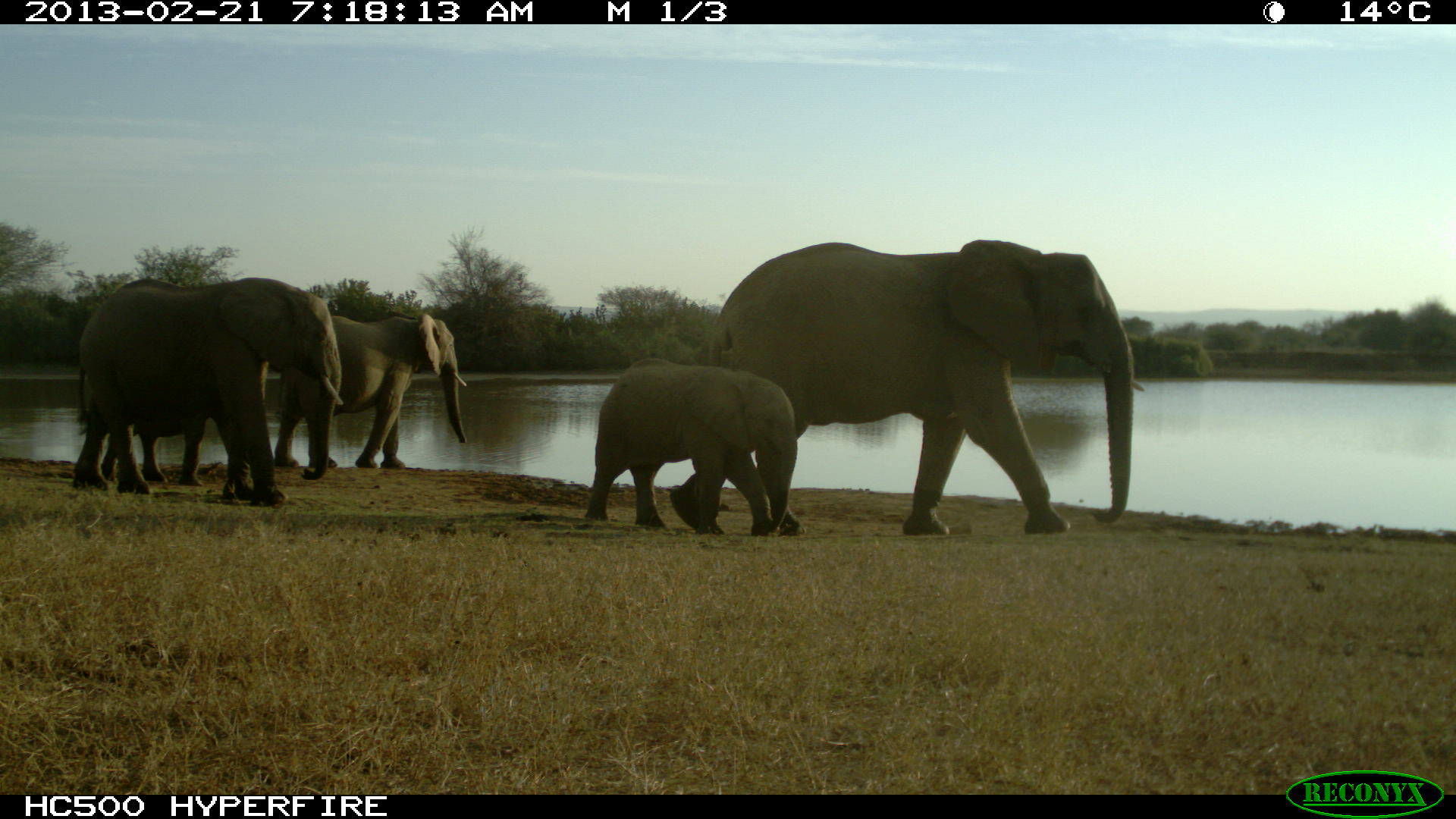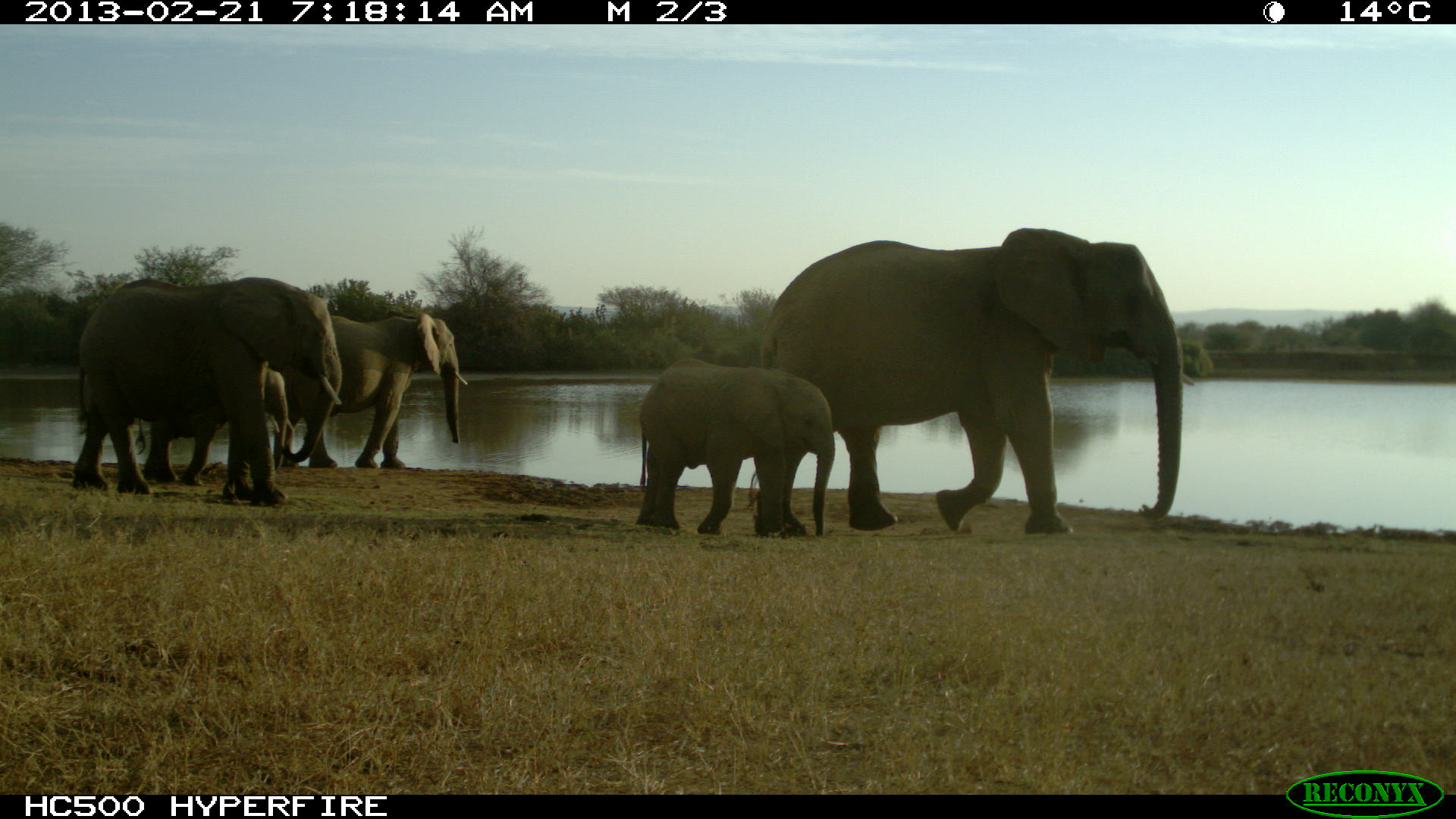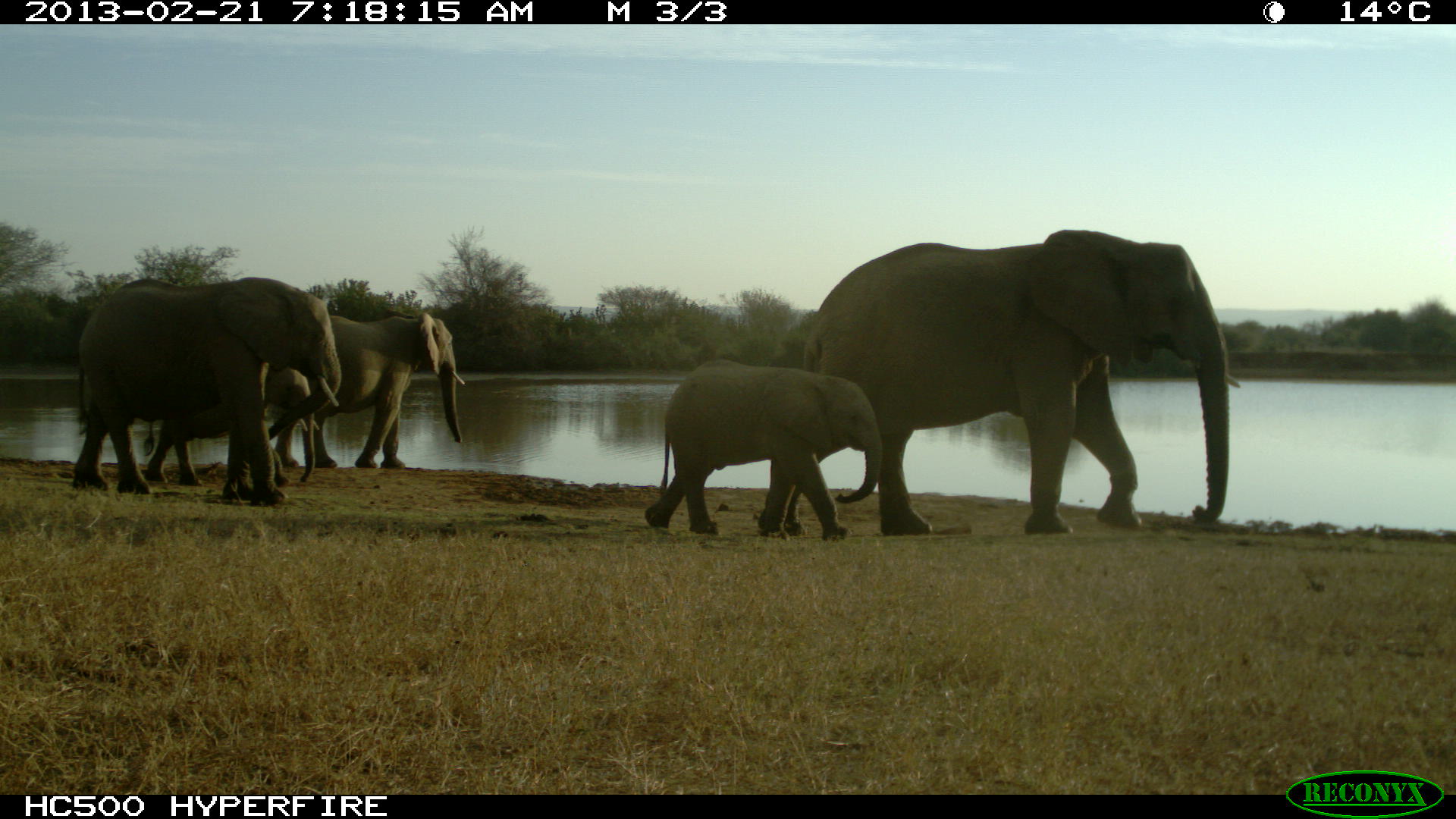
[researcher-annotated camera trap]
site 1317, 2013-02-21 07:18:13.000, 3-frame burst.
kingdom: Animalia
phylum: Chordata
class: Mammalia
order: Proboscidea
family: Elephantidae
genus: Loxodonta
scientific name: Loxodonta africana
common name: african bush elephant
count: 6